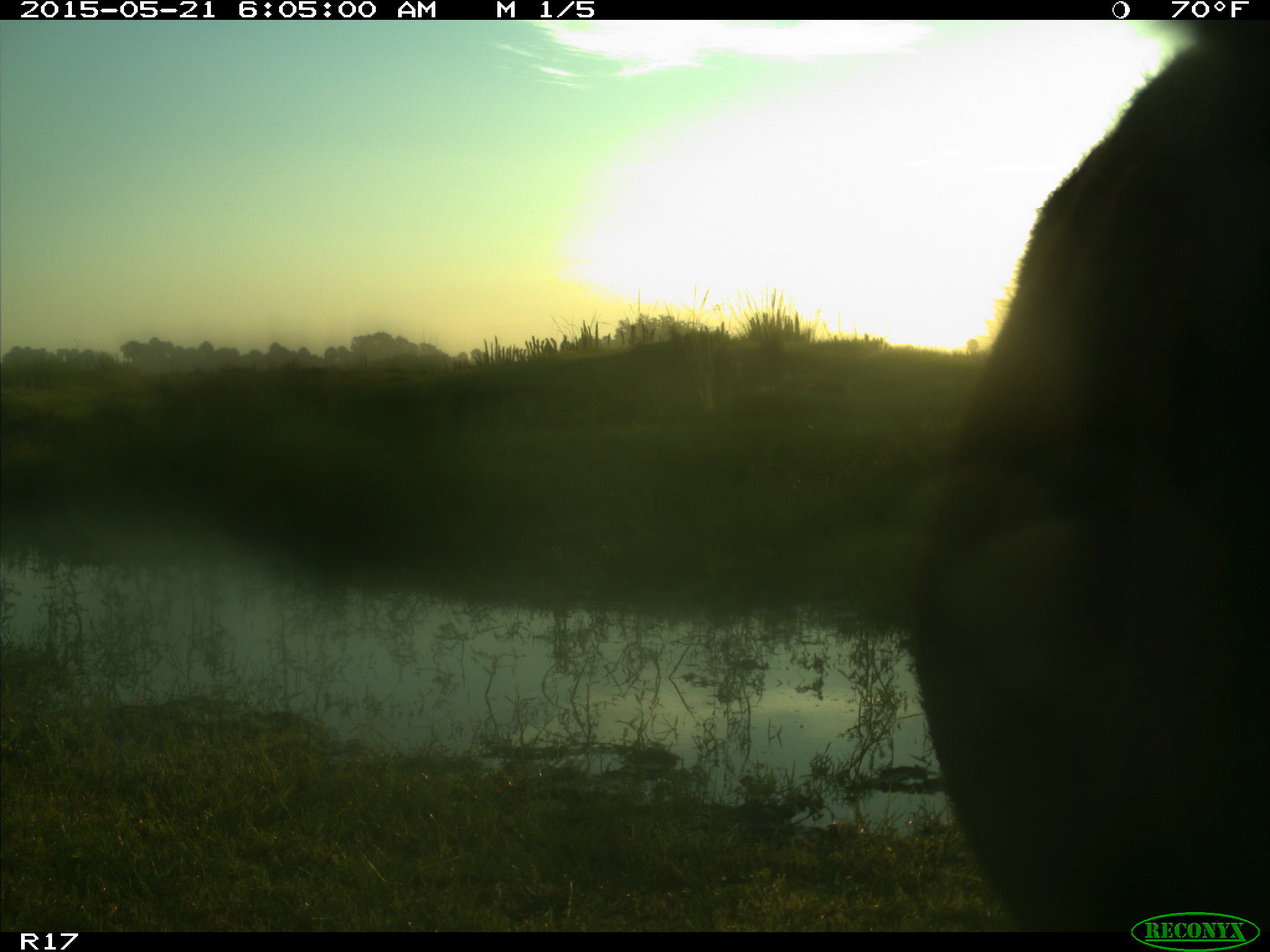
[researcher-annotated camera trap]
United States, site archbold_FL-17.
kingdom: Animalia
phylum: Chordata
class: Mammalia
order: Artiodactyla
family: Bovidae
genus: Bos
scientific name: Bos taurus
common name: domestic cow